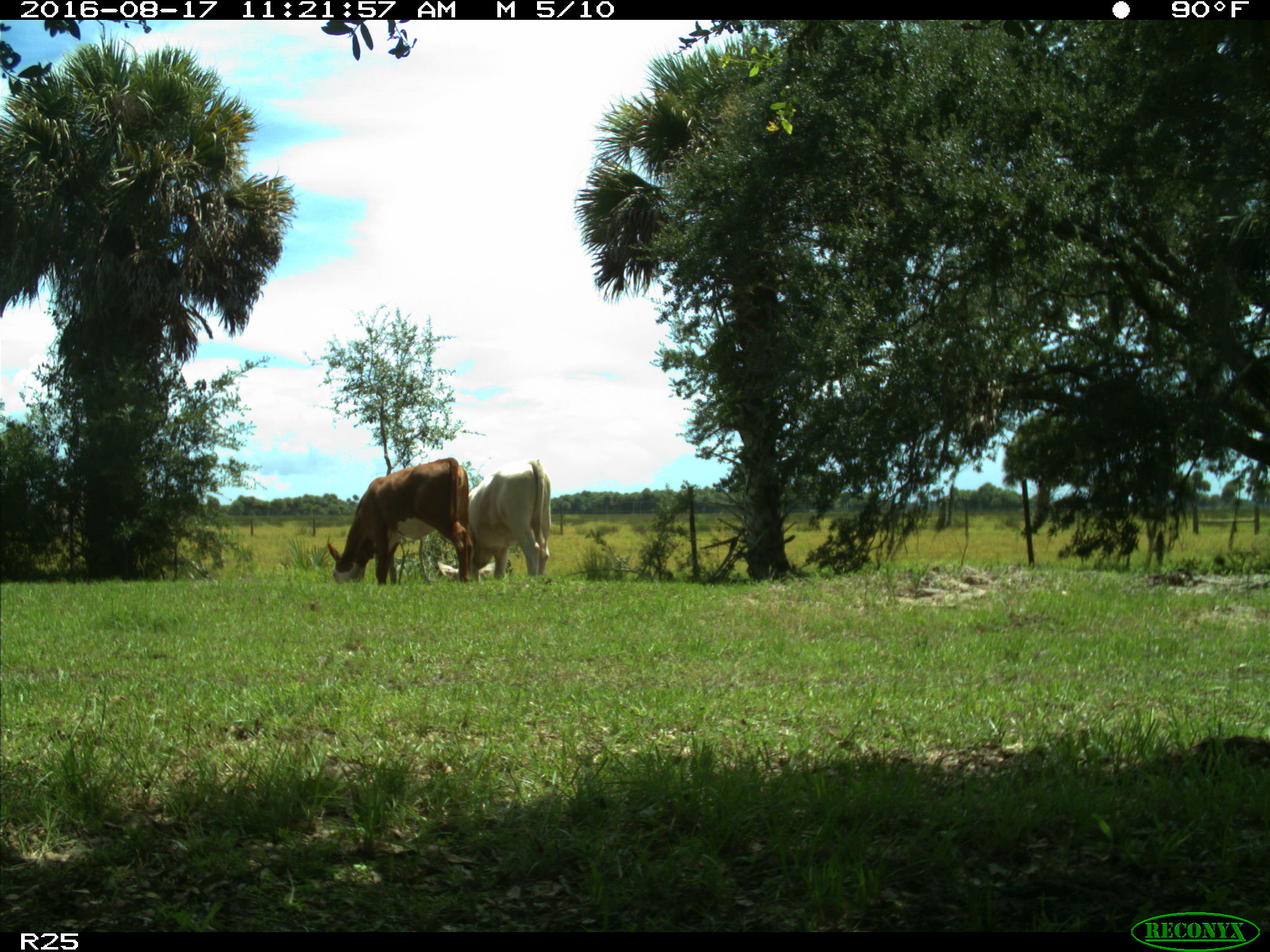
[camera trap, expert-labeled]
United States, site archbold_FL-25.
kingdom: Animalia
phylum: Chordata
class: Mammalia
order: Artiodactyla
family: Bovidae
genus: Bos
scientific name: Bos taurus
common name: domestic cow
Bos taurus (domestic cow).